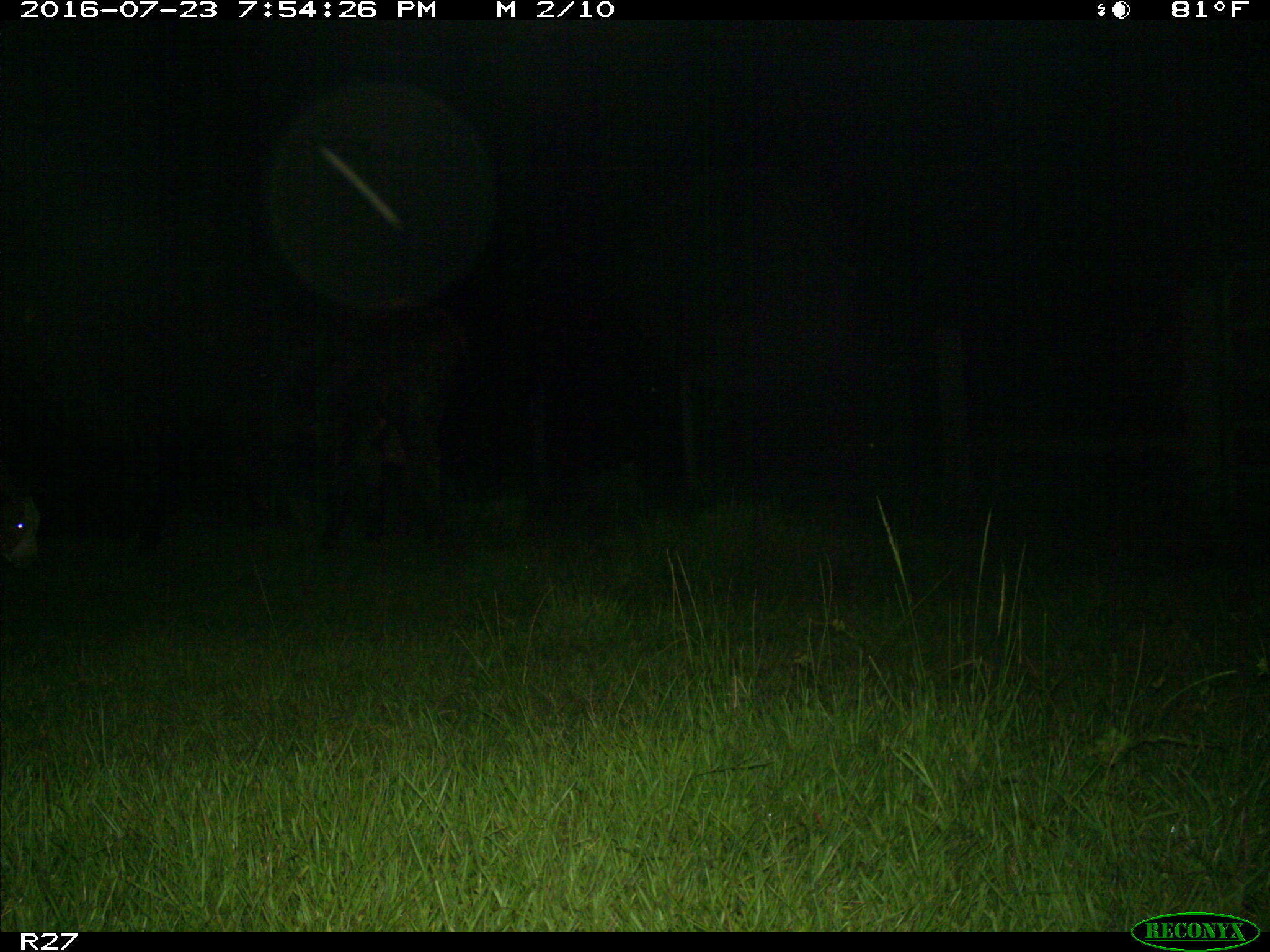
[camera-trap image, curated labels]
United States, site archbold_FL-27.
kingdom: Animalia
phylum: Chordata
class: Mammalia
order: Artiodactyla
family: Bovidae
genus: Bos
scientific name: Bos taurus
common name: domestic cow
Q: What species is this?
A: Bos taurus (domestic cow).